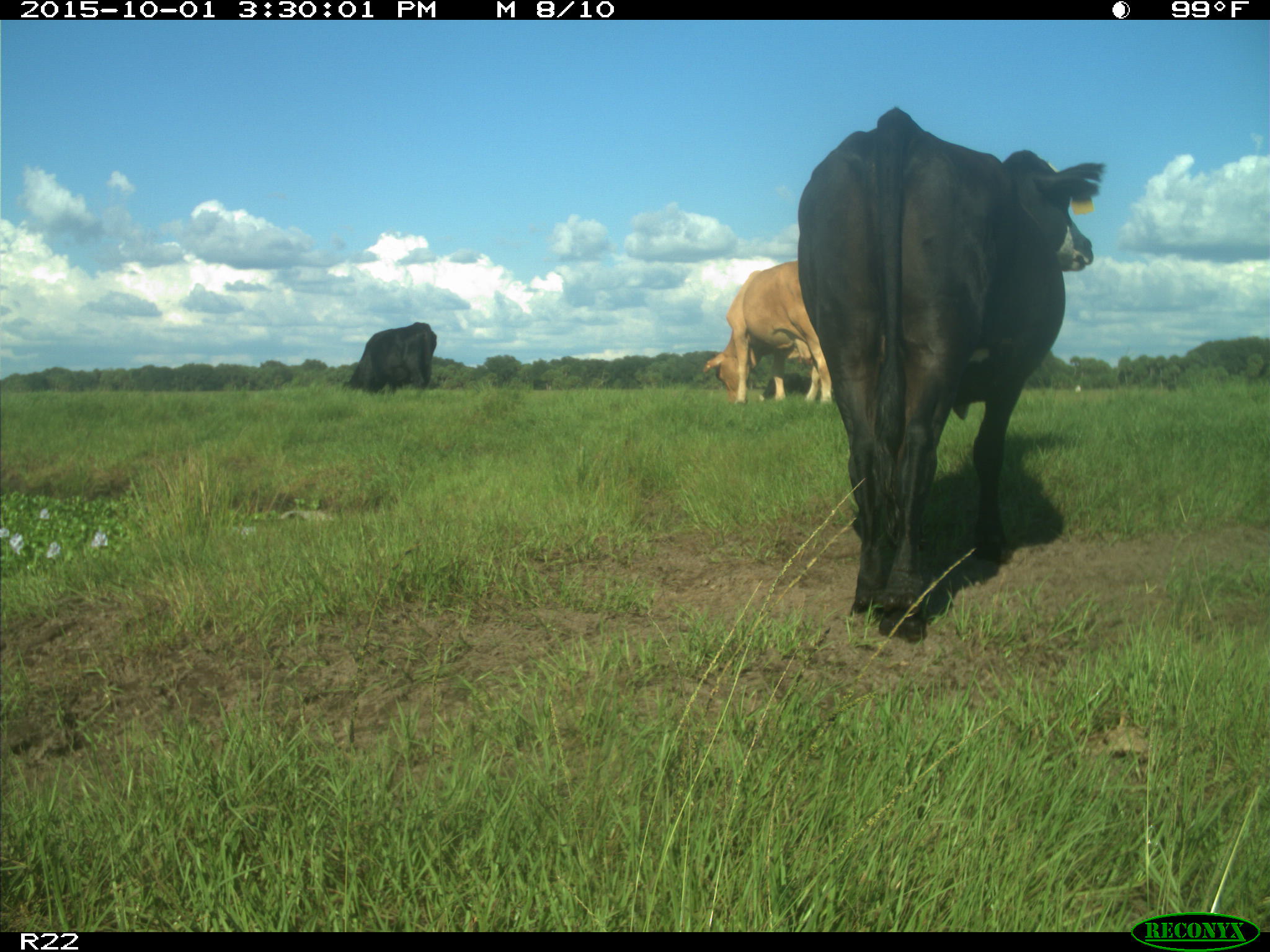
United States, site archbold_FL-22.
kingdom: Animalia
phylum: Chordata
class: Mammalia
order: Artiodactyla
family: Bovidae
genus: Bos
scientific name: Bos taurus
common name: domestic cow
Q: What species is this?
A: Bos taurus (domestic cow).